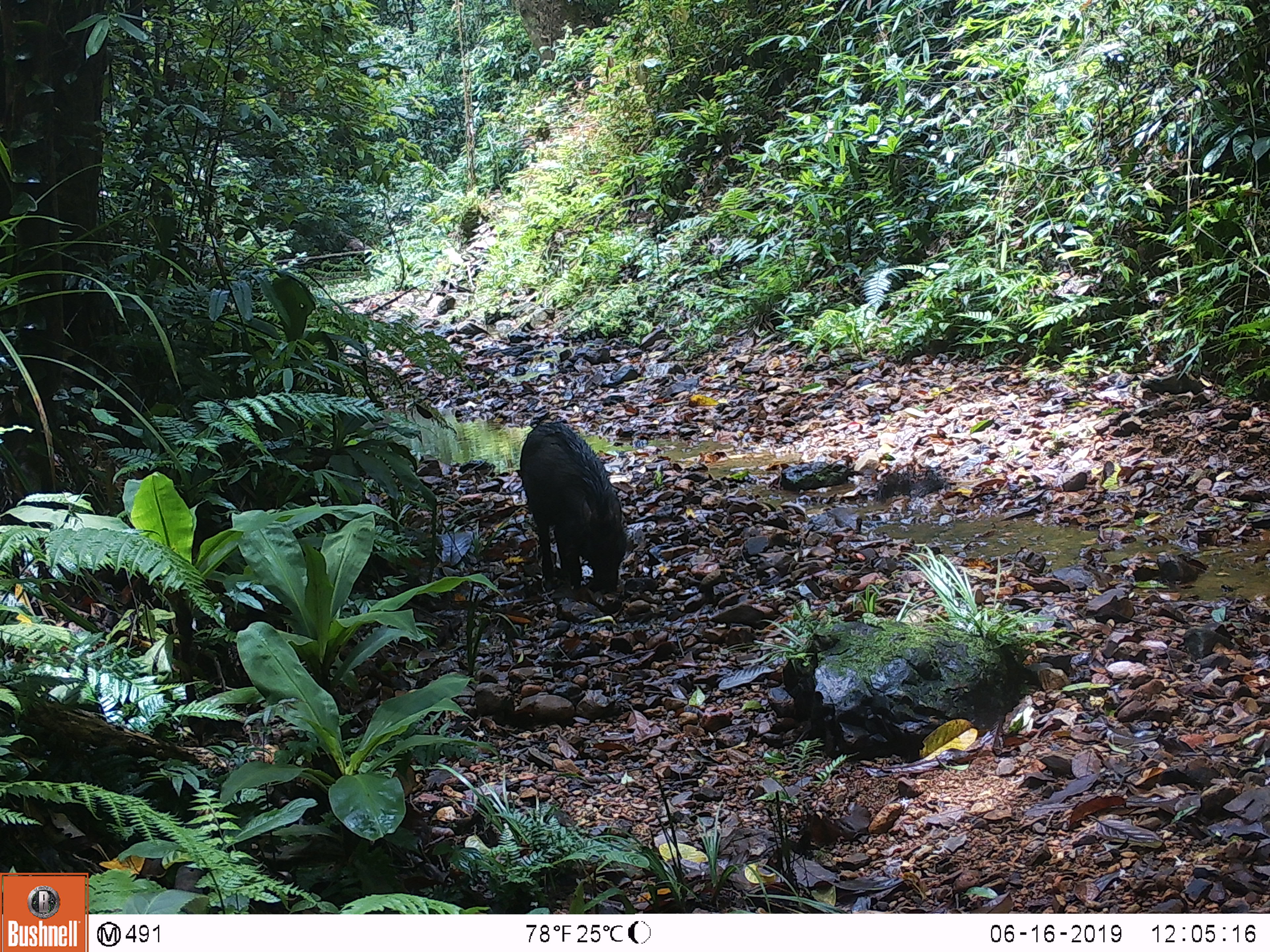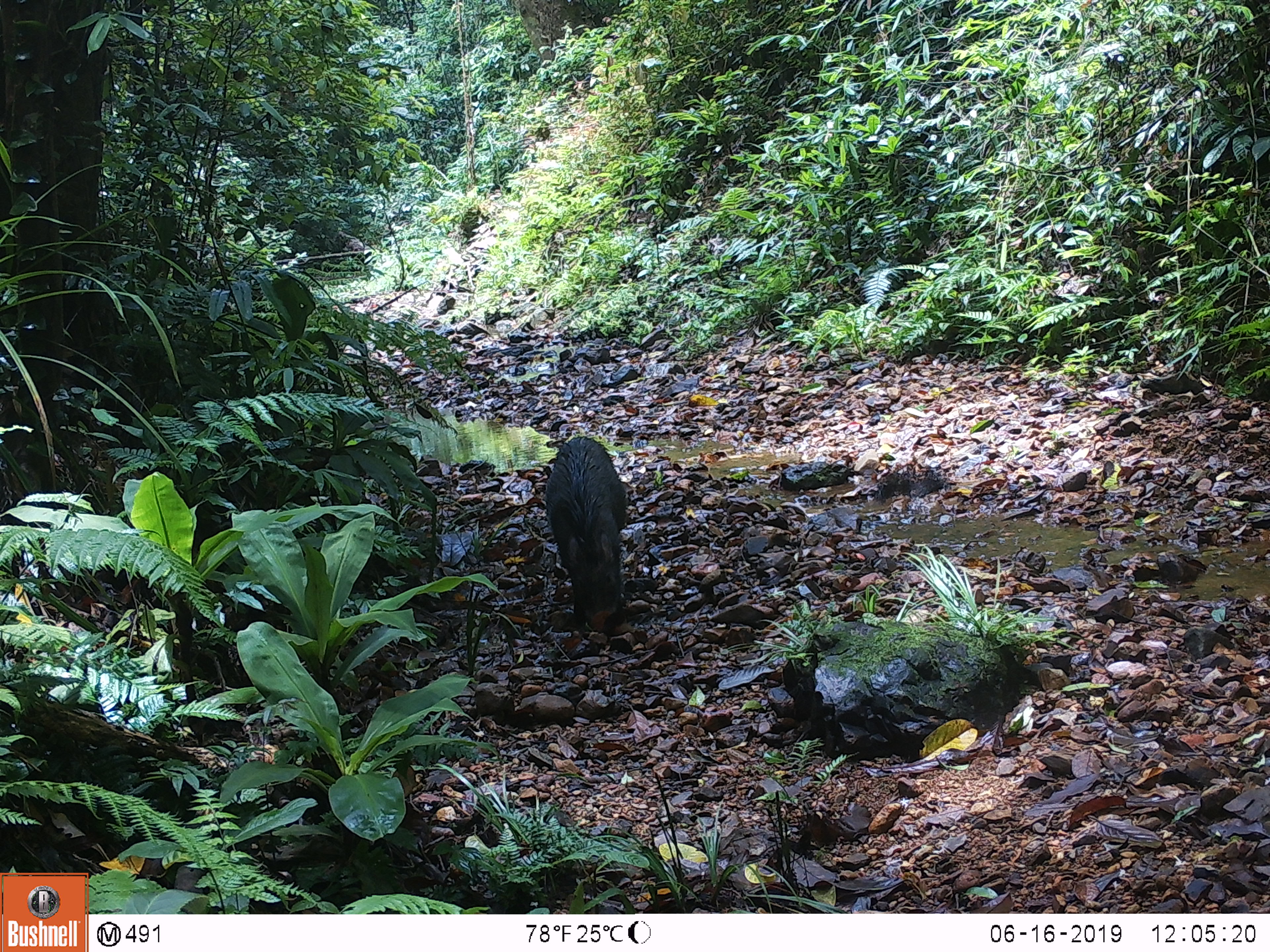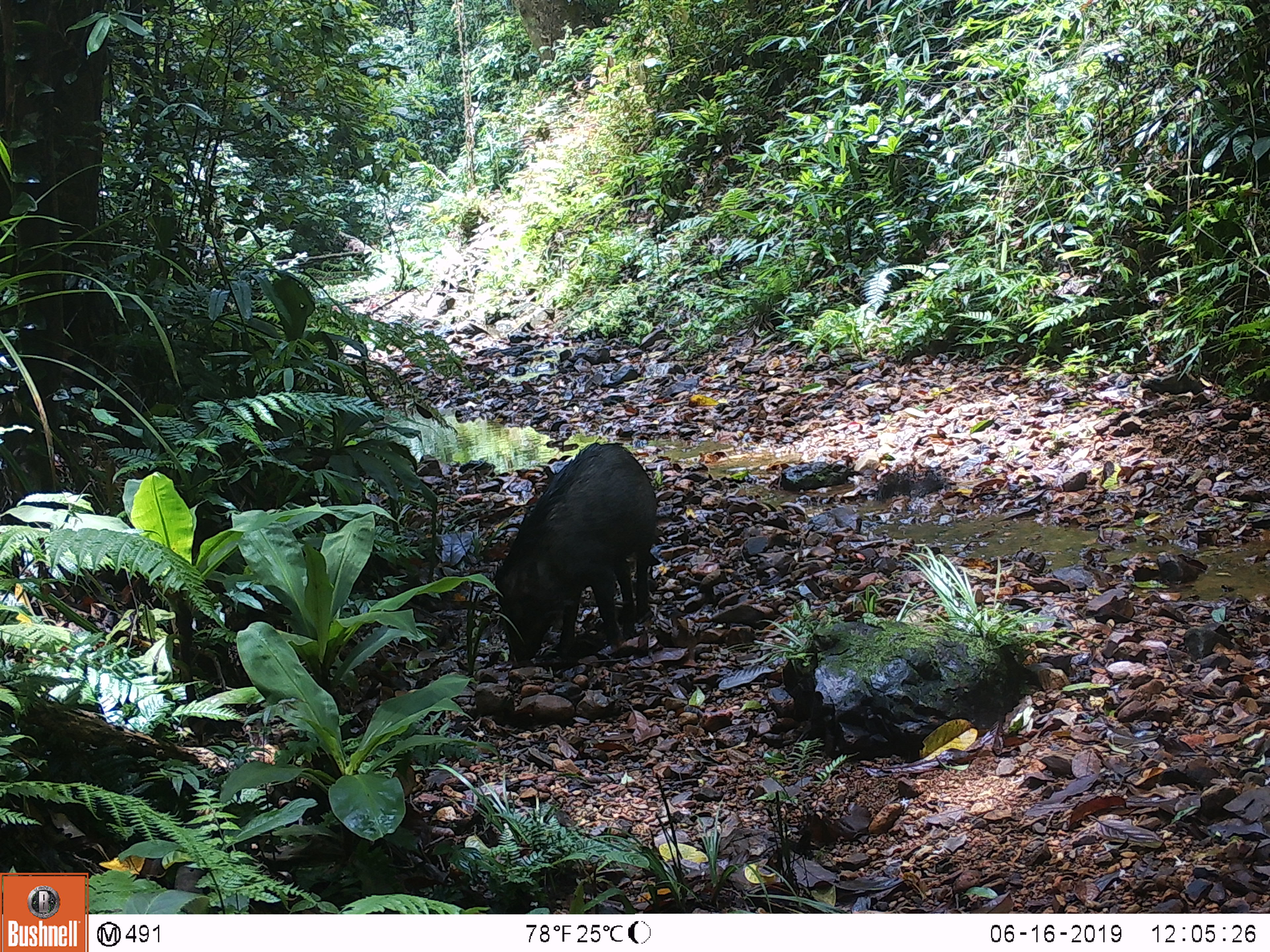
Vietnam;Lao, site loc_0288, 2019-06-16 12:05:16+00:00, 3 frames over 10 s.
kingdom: Animalia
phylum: Chordata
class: Mammalia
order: Artiodactyla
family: Suidae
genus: Sus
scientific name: Sus scrofa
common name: eurasian wild pig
Eurasian wild pig (Sus scrofa). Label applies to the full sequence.